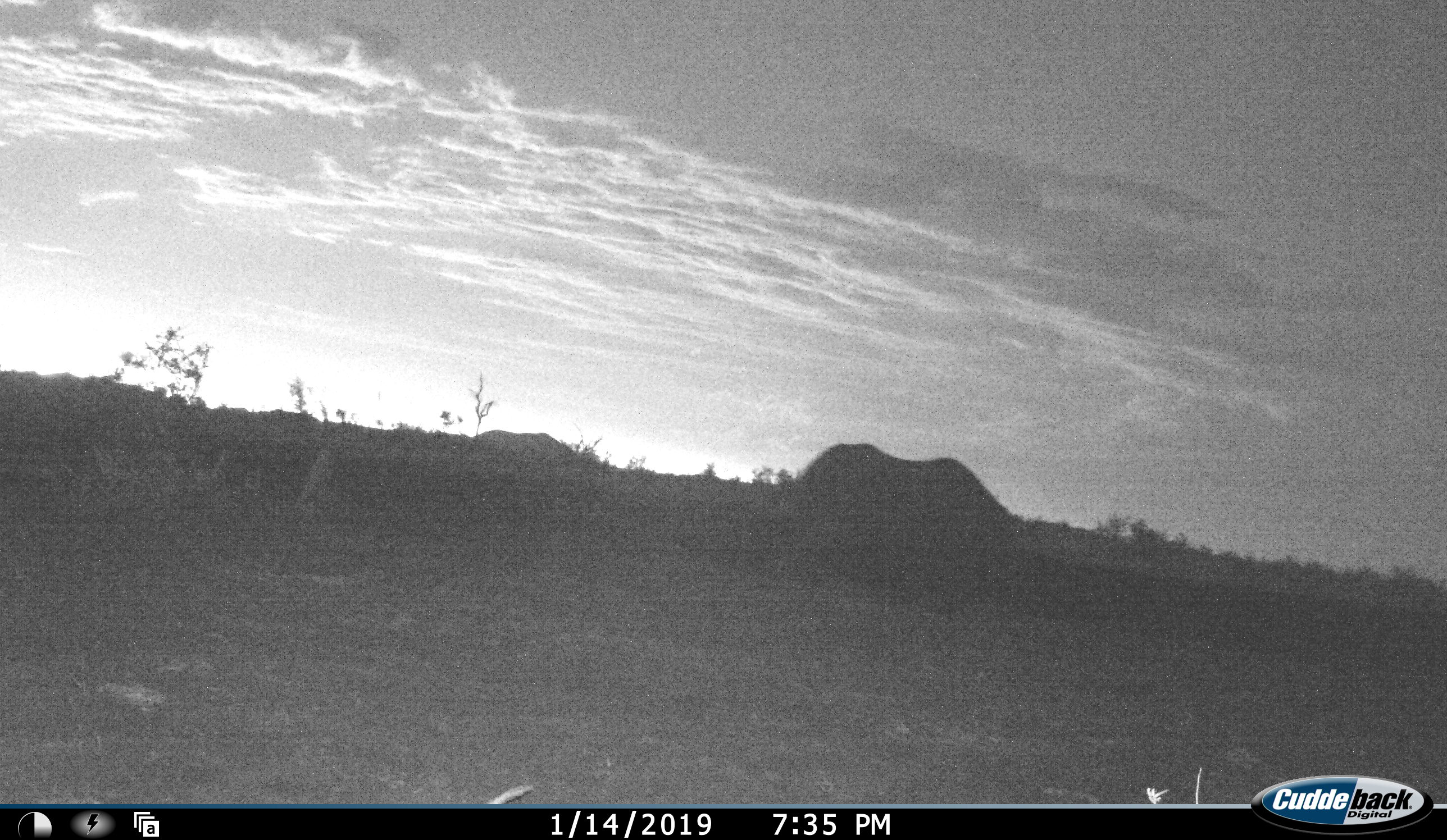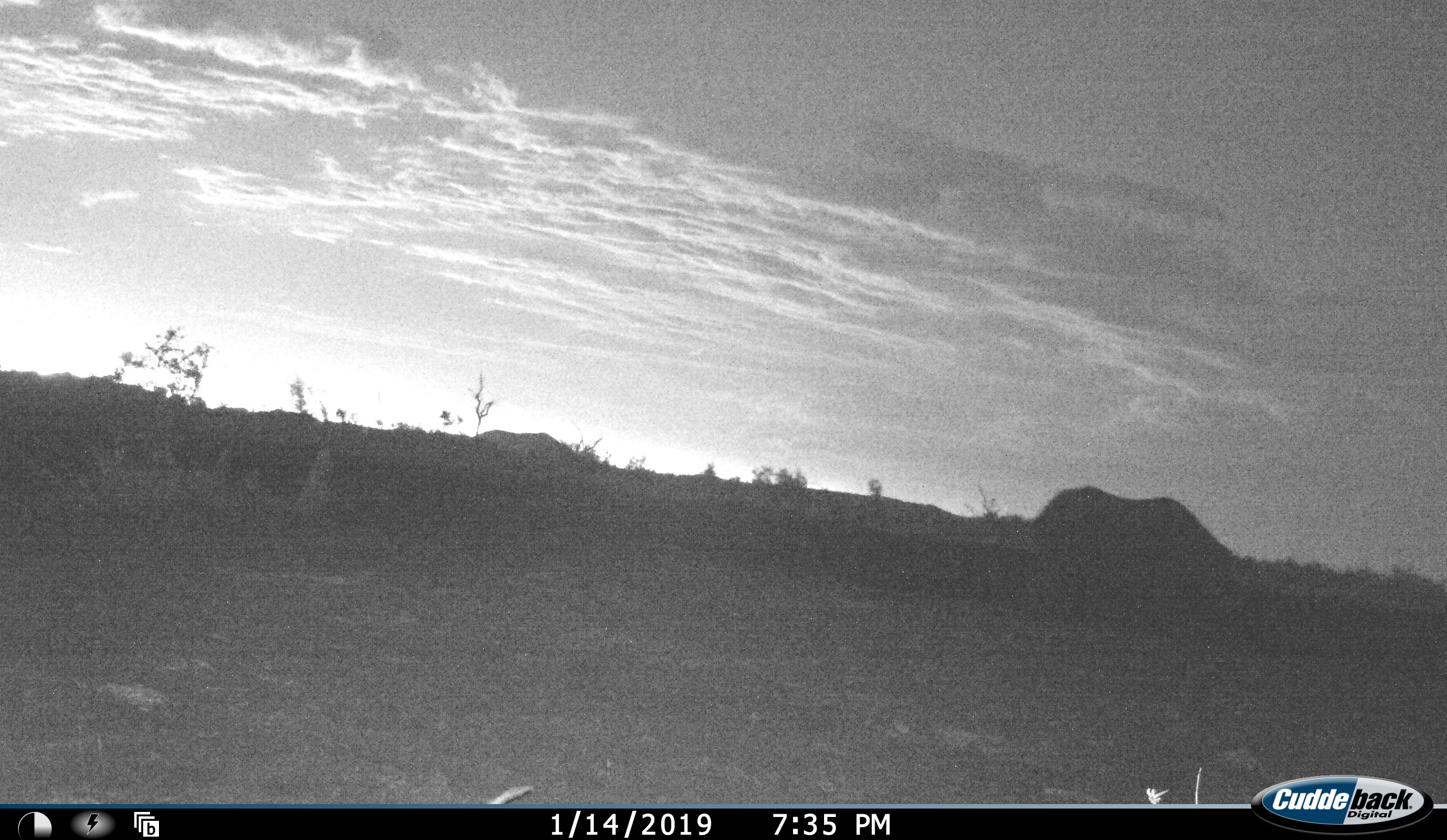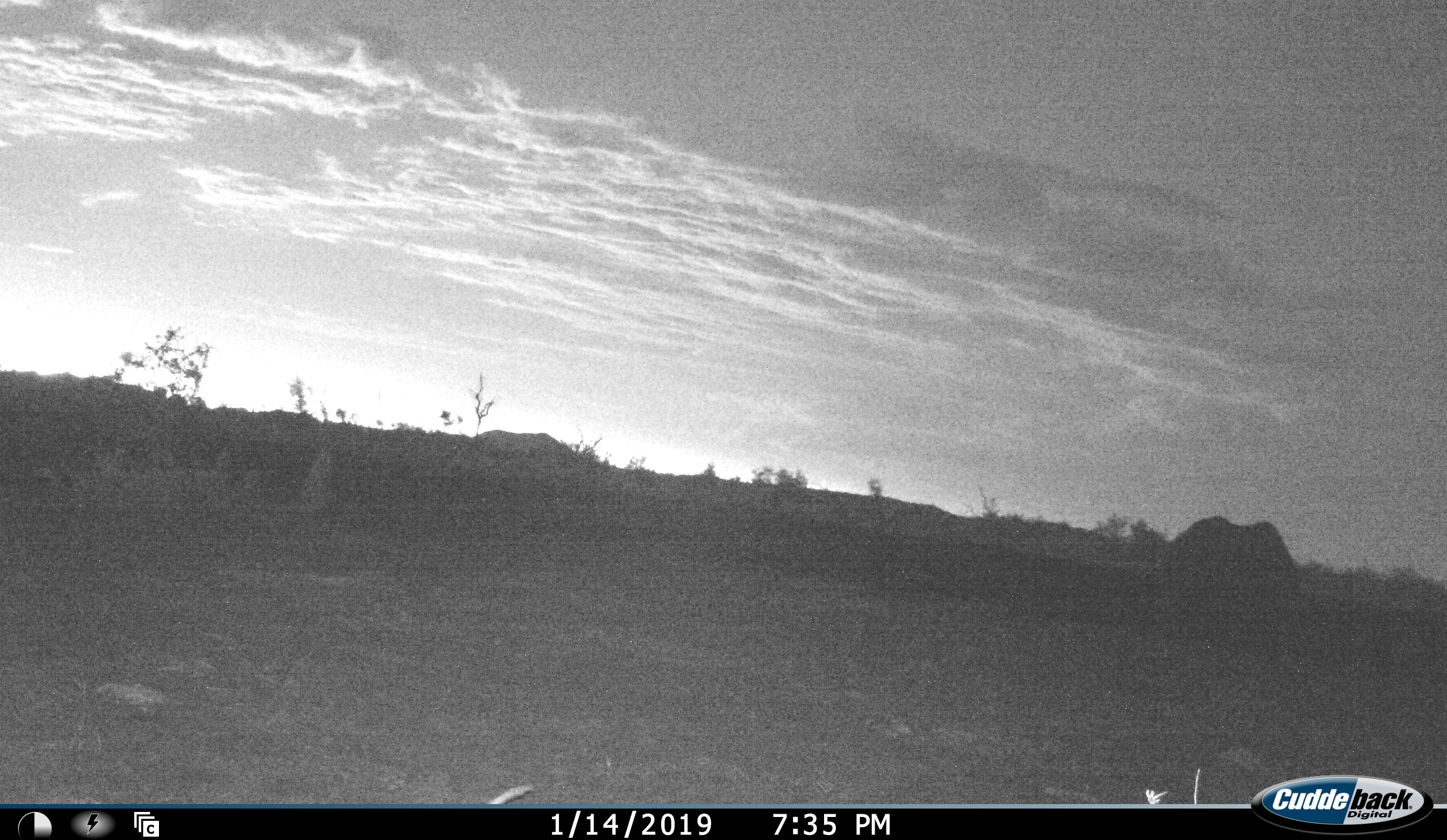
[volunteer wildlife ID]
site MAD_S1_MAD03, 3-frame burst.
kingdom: Animalia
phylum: Chordata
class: Mammalia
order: Perissodactyla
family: Rhinocerotidae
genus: Diceros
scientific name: Diceros bicornis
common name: black rhinoceros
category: rhinocerosblack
Rhinocerosblack (black rhinoceros) (Diceros bicornis), count 1. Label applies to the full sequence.